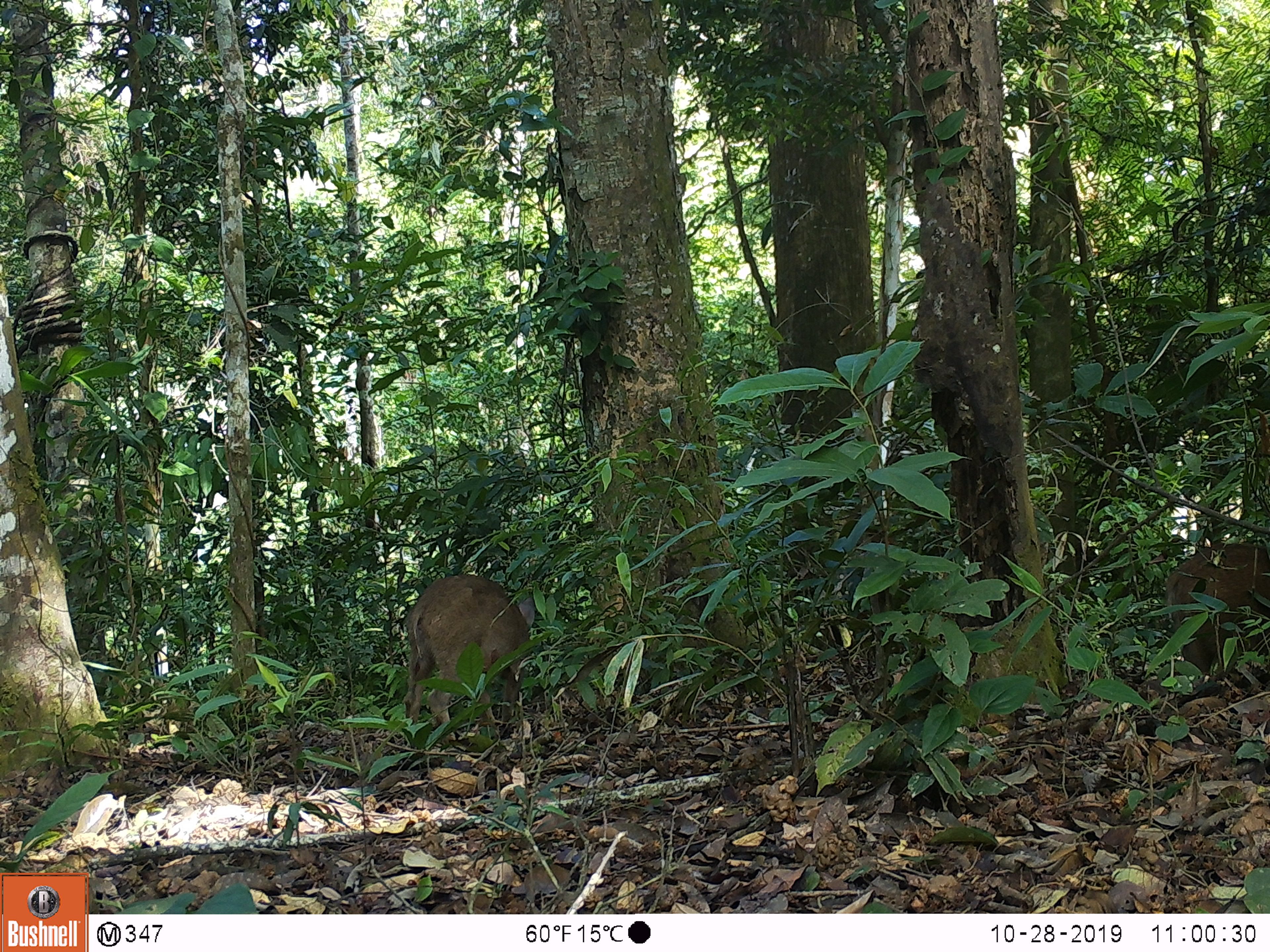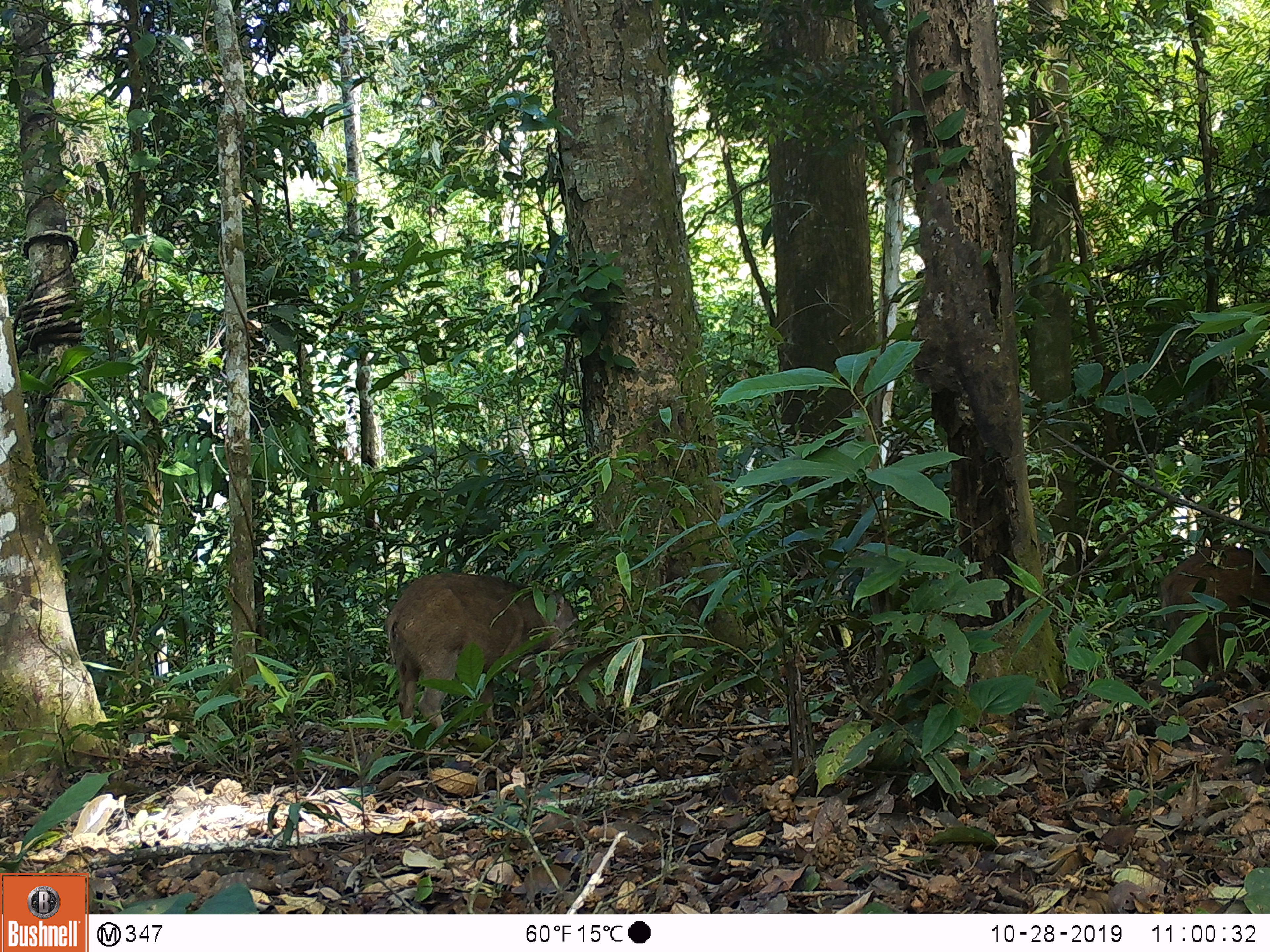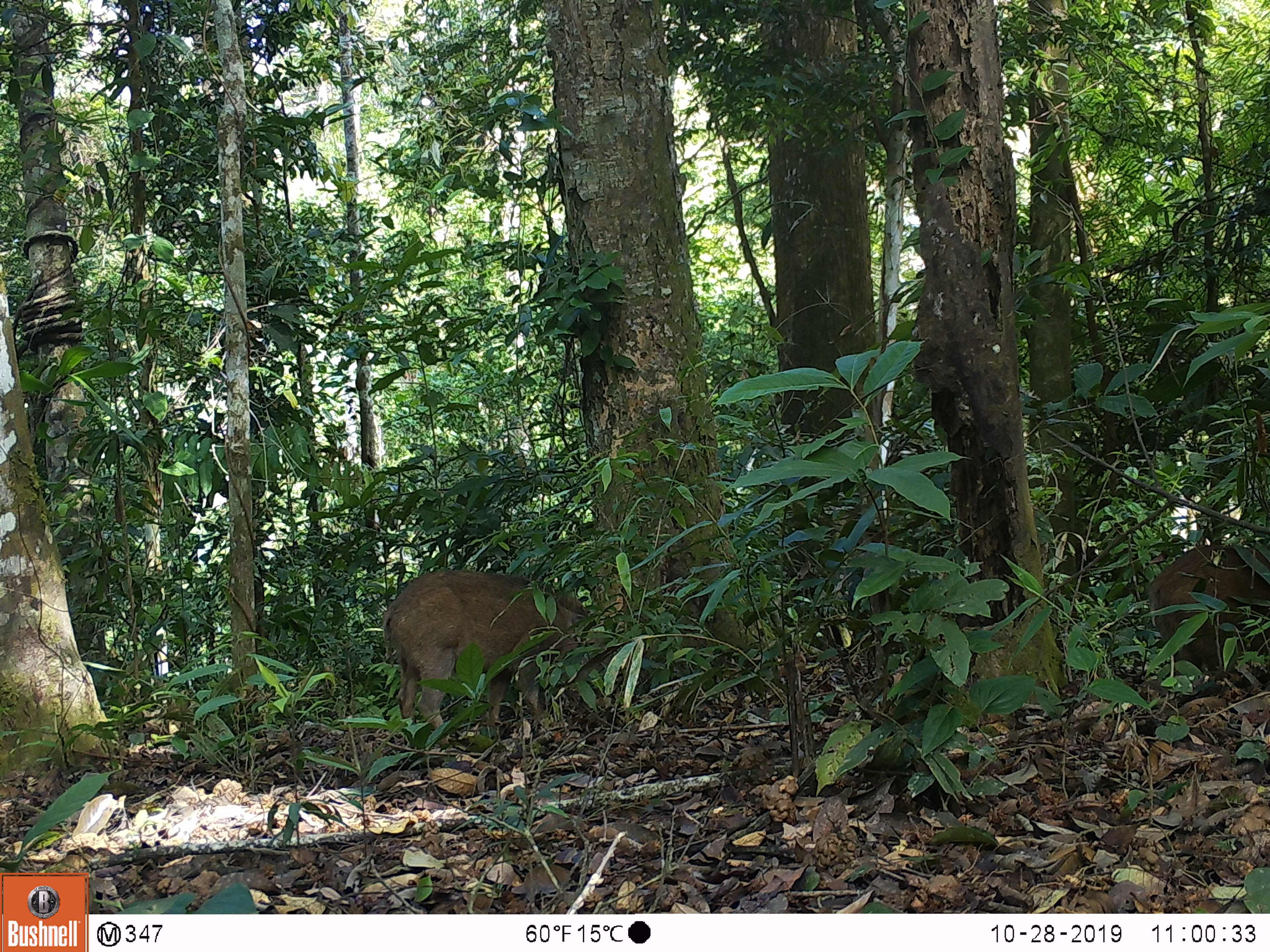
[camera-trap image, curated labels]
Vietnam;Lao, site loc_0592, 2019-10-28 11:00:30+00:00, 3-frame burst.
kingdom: Animalia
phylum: Chordata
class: Mammalia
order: Artiodactyla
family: Suidae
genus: Sus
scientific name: Sus scrofa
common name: eurasian wild pig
Eurasian wild pig (Sus scrofa). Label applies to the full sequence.